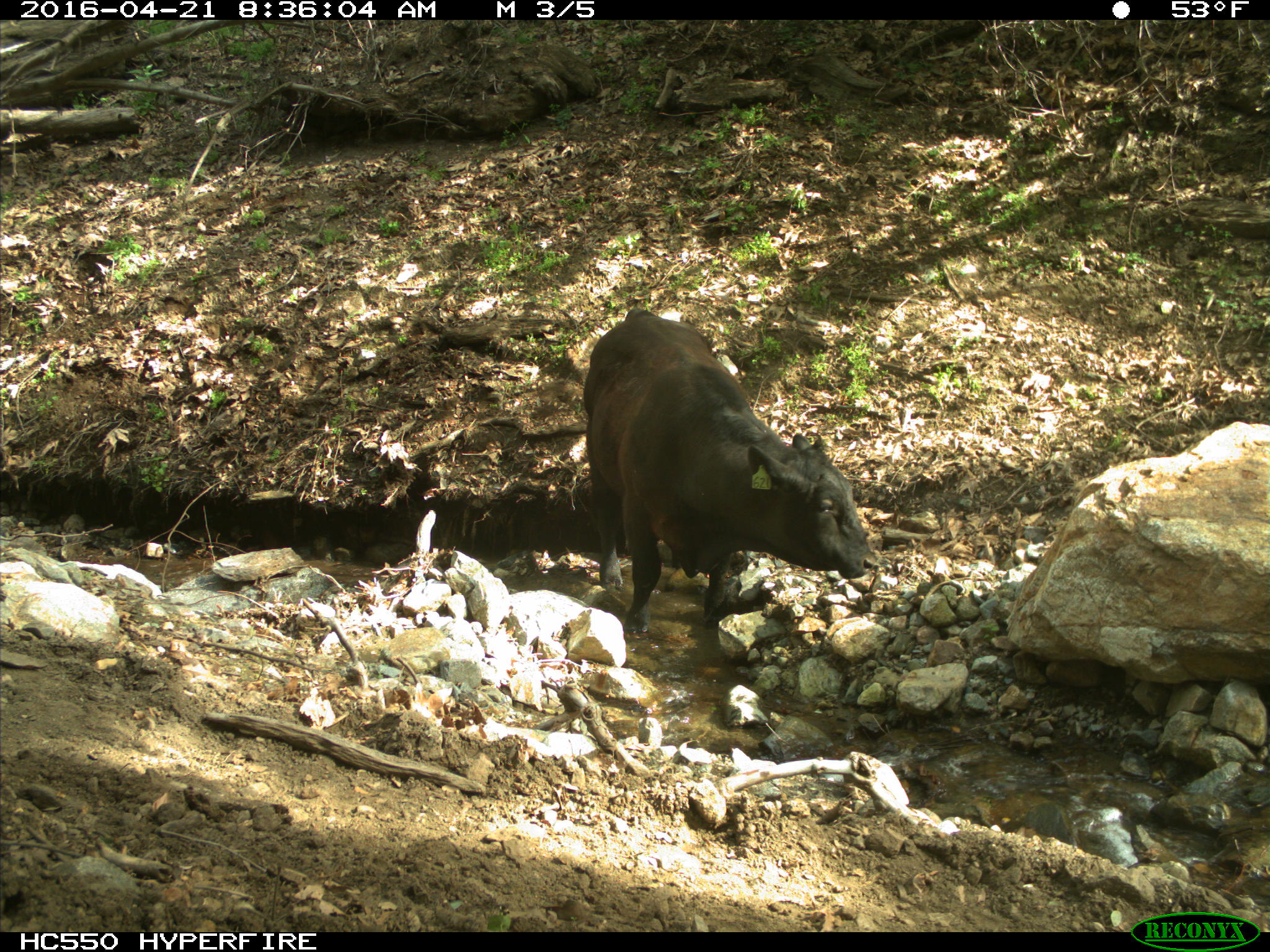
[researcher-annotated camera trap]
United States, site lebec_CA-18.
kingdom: Animalia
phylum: Chordata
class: Mammalia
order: Artiodactyla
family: Bovidae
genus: Bos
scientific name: Bos taurus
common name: domestic cow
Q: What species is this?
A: Bos taurus (domestic cow).